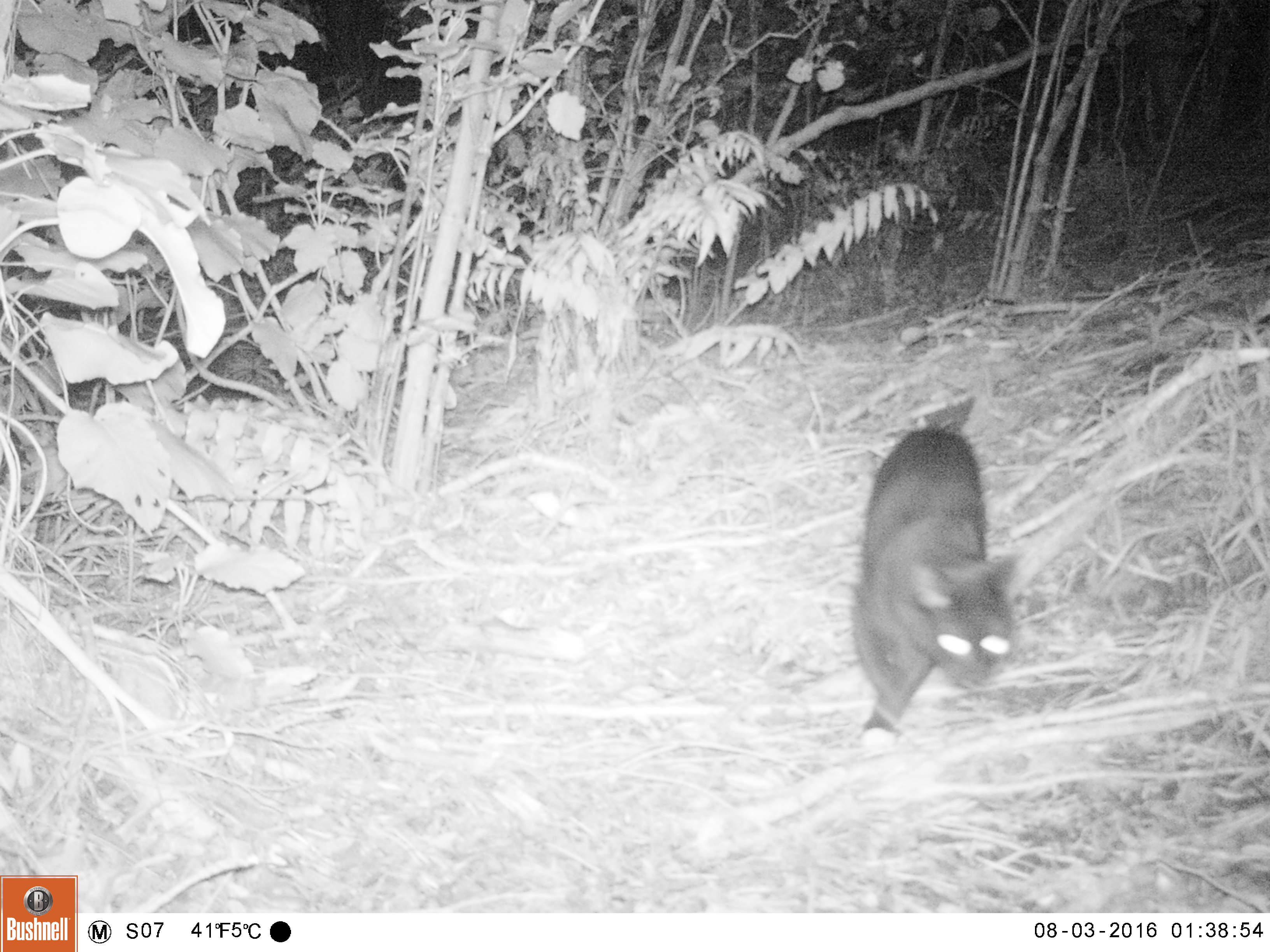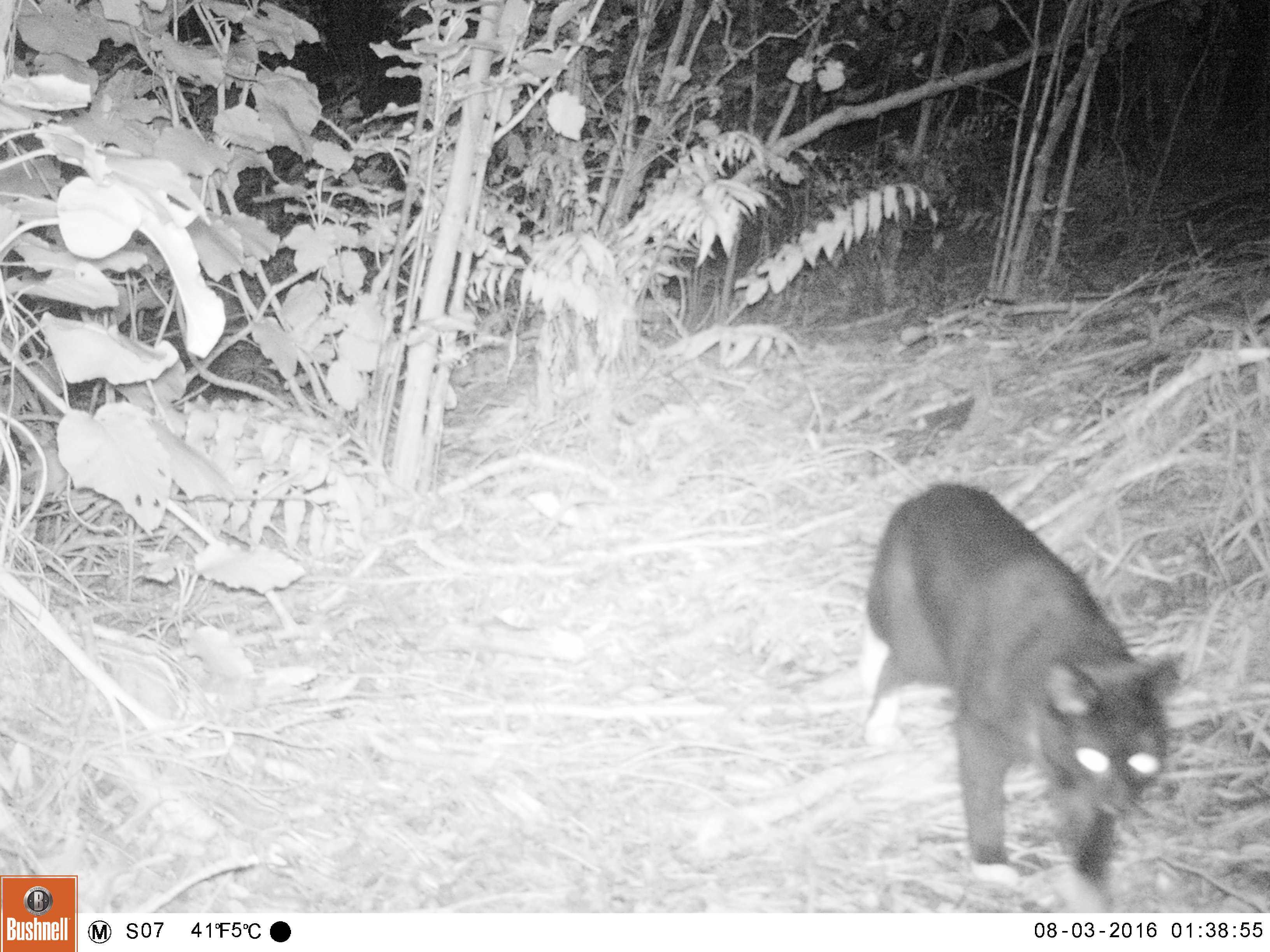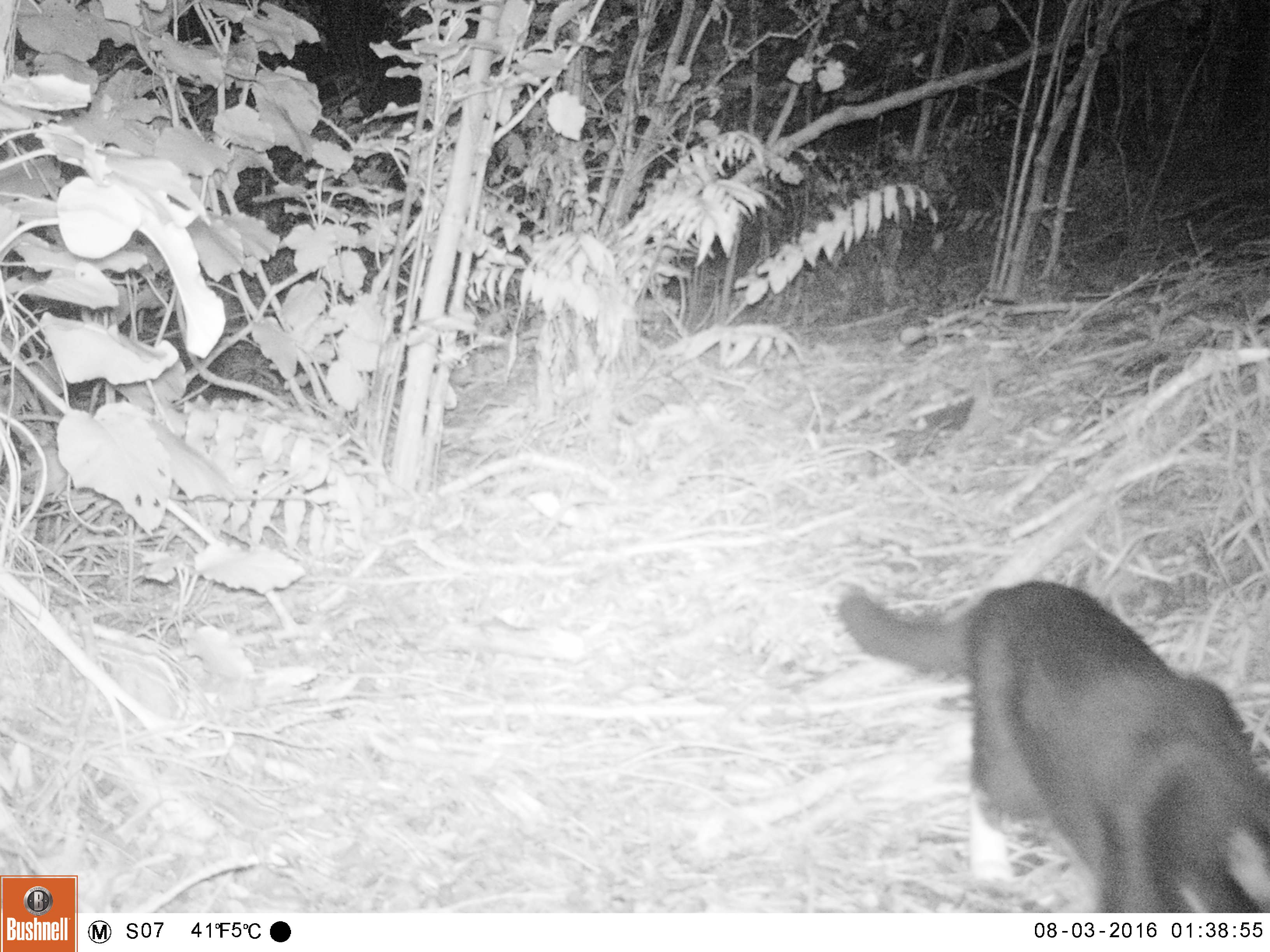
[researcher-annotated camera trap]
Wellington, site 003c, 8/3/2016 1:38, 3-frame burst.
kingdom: Animalia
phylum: Chordata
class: Mammalia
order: Carnivora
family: Felidae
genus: Felis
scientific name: Felis catus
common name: cat